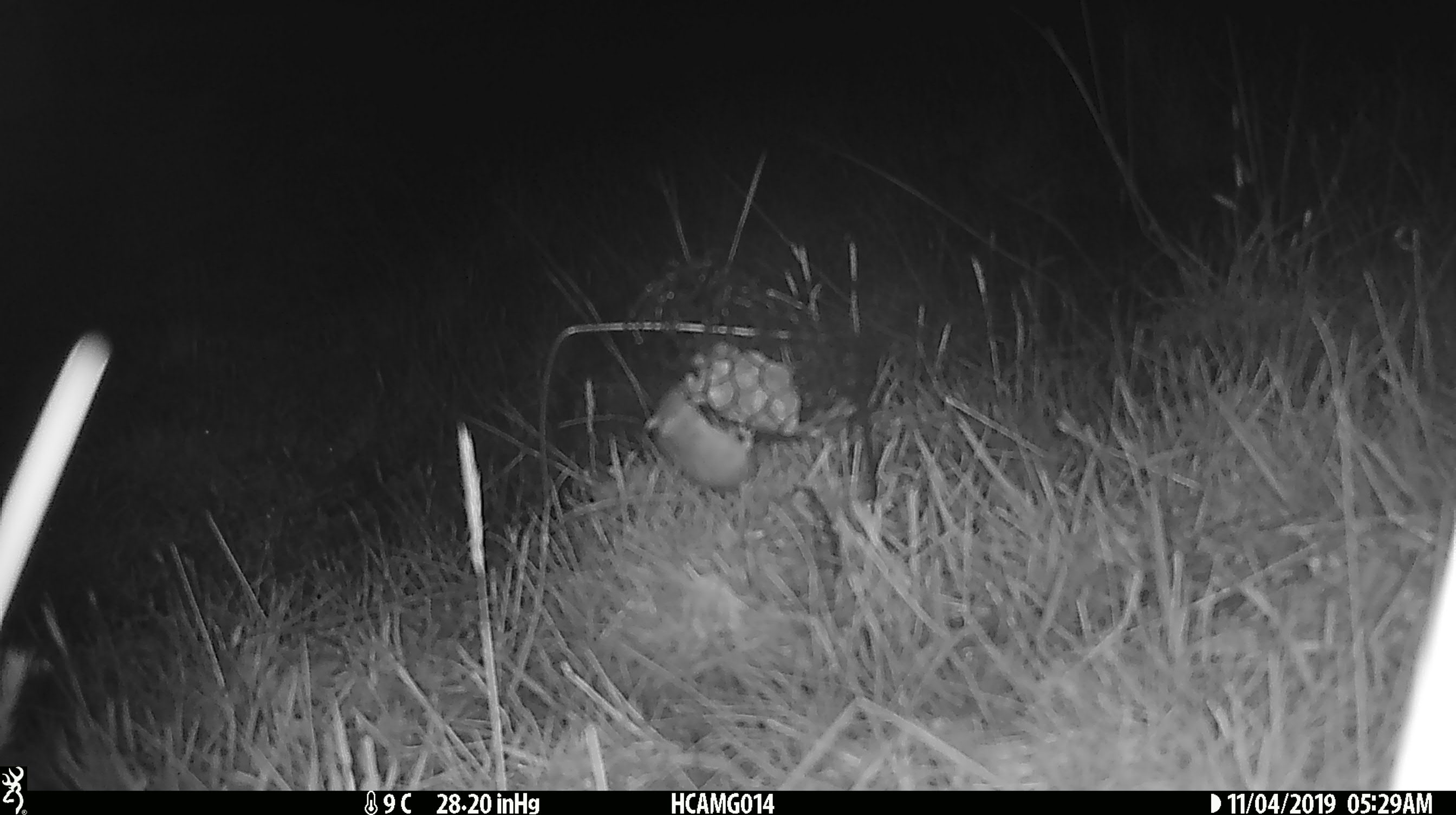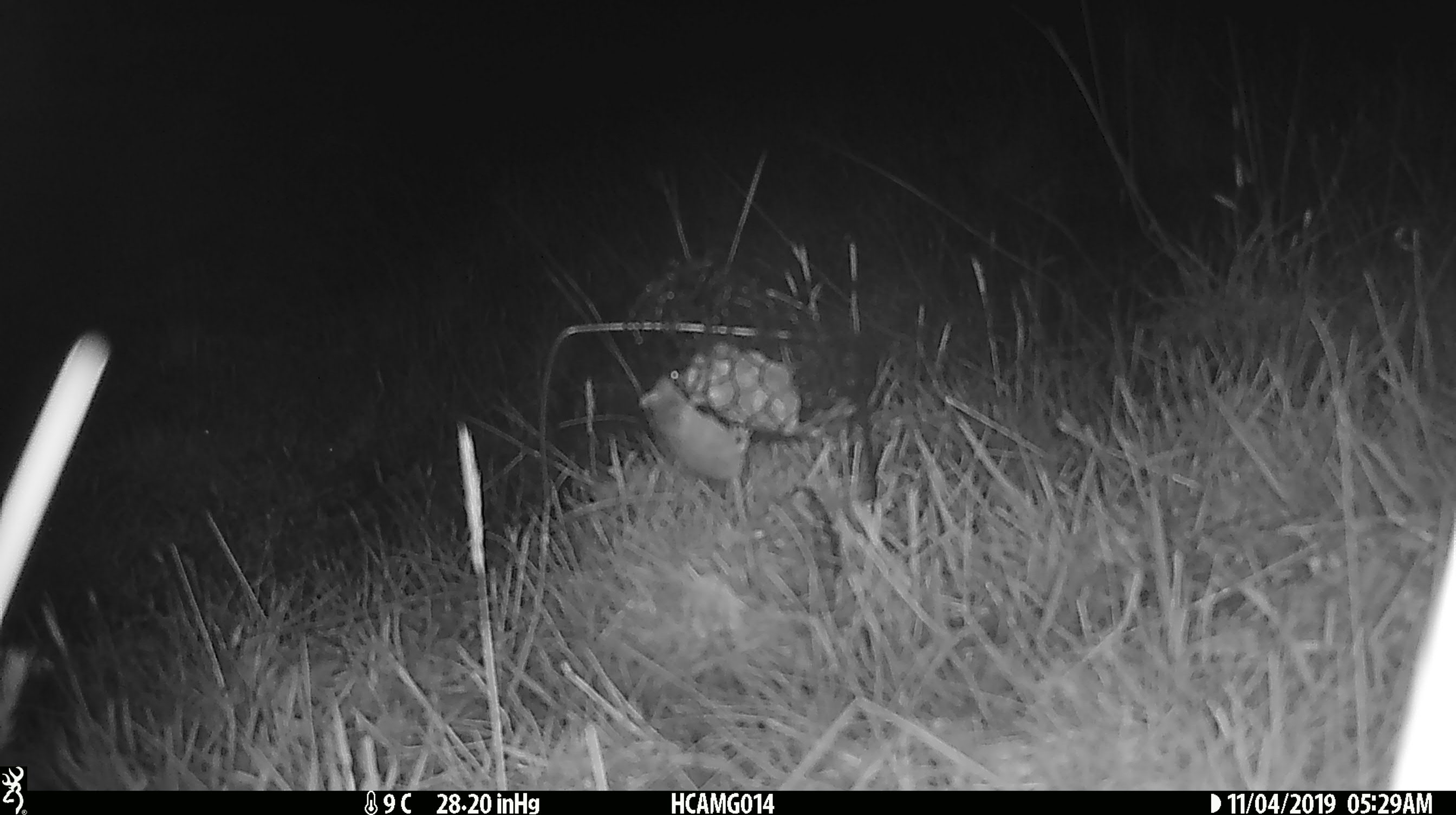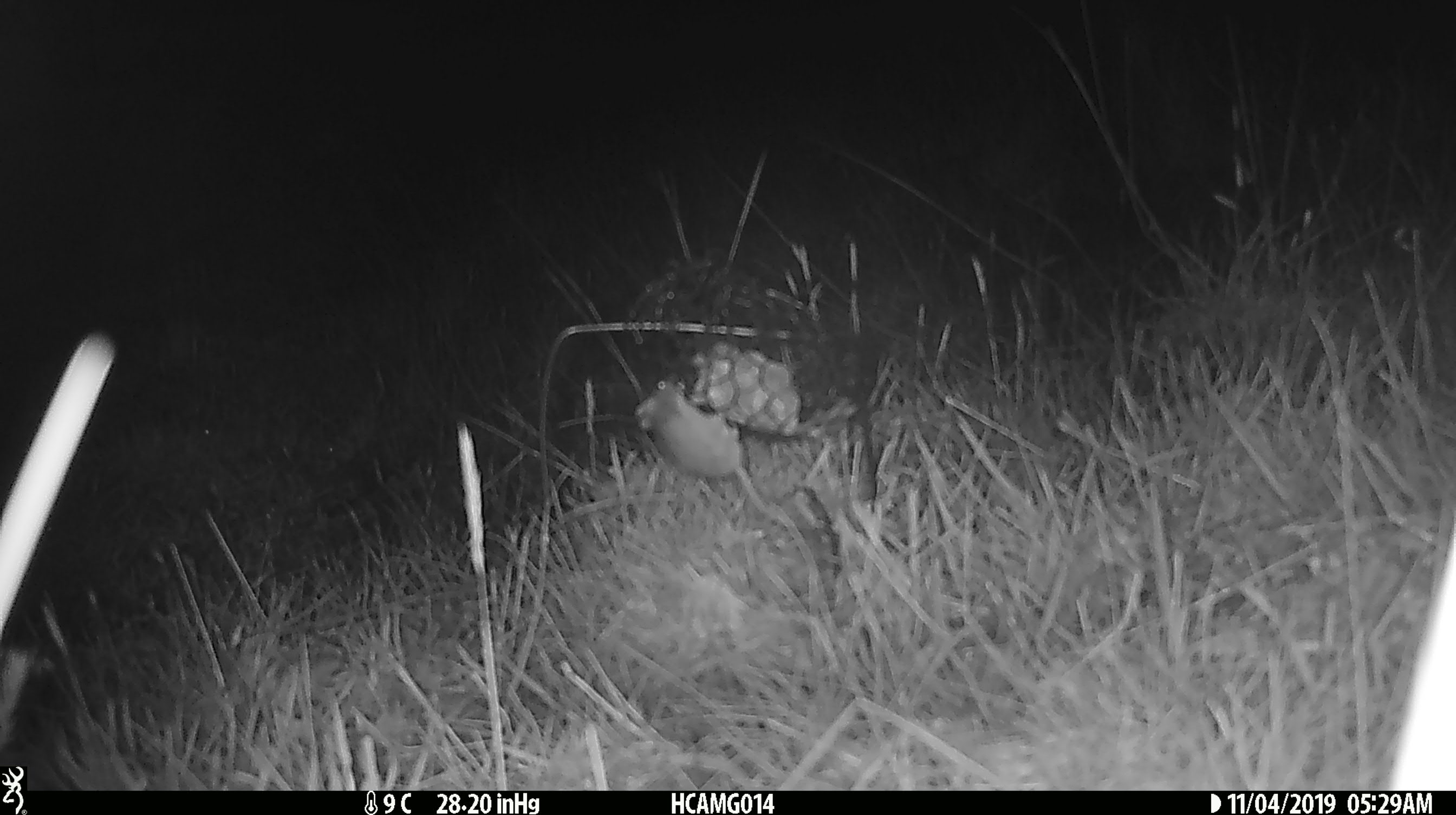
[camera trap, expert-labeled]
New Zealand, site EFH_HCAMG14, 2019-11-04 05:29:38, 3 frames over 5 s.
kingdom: Animalia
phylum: Chordata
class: Mammalia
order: Rodentia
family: Muridae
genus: Mus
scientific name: Mus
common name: mouse